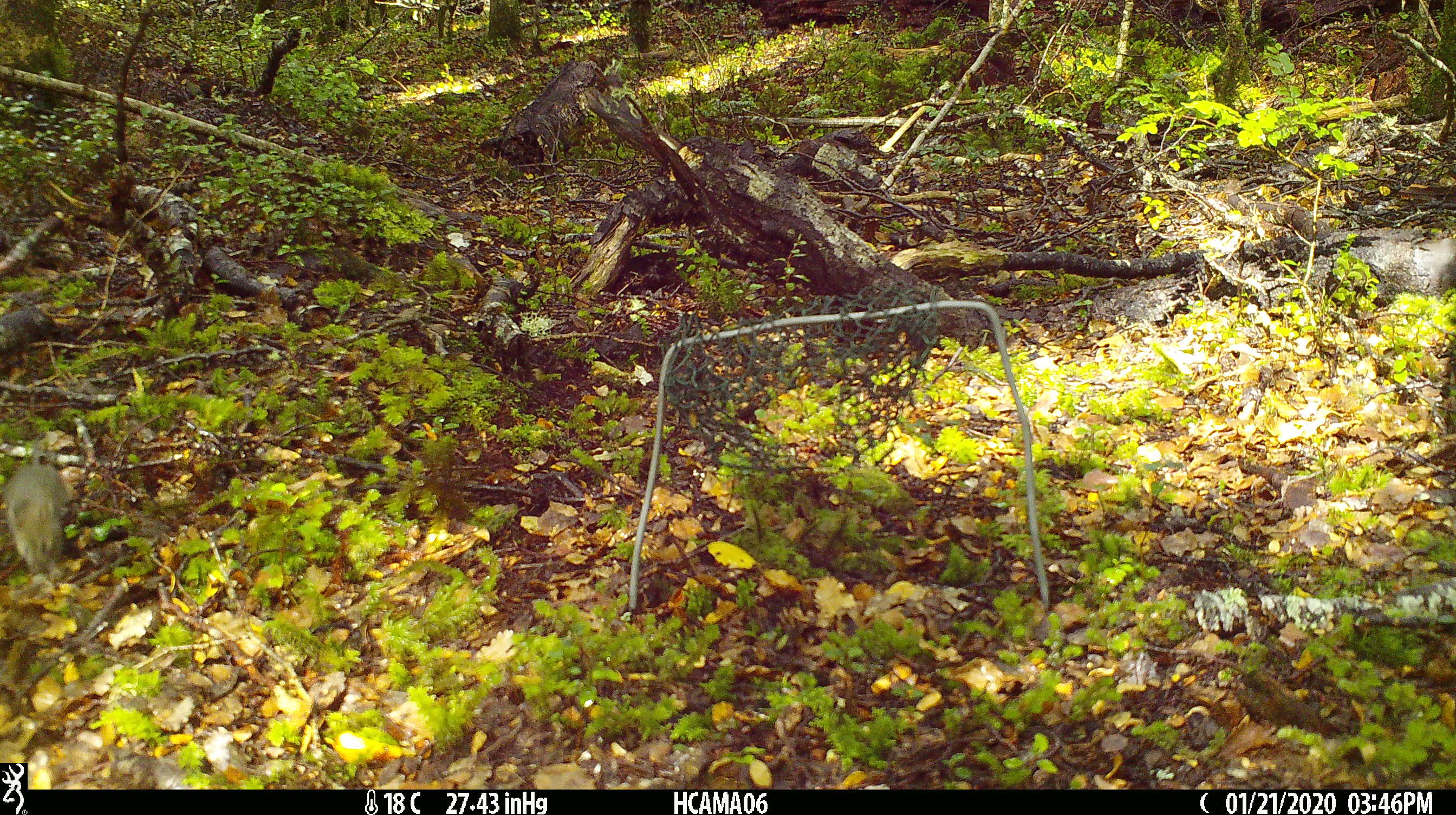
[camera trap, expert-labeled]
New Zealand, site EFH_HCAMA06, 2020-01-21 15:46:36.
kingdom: Animalia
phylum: Chordata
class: Mammalia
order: Rodentia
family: Muridae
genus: Mus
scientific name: Mus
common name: mouse